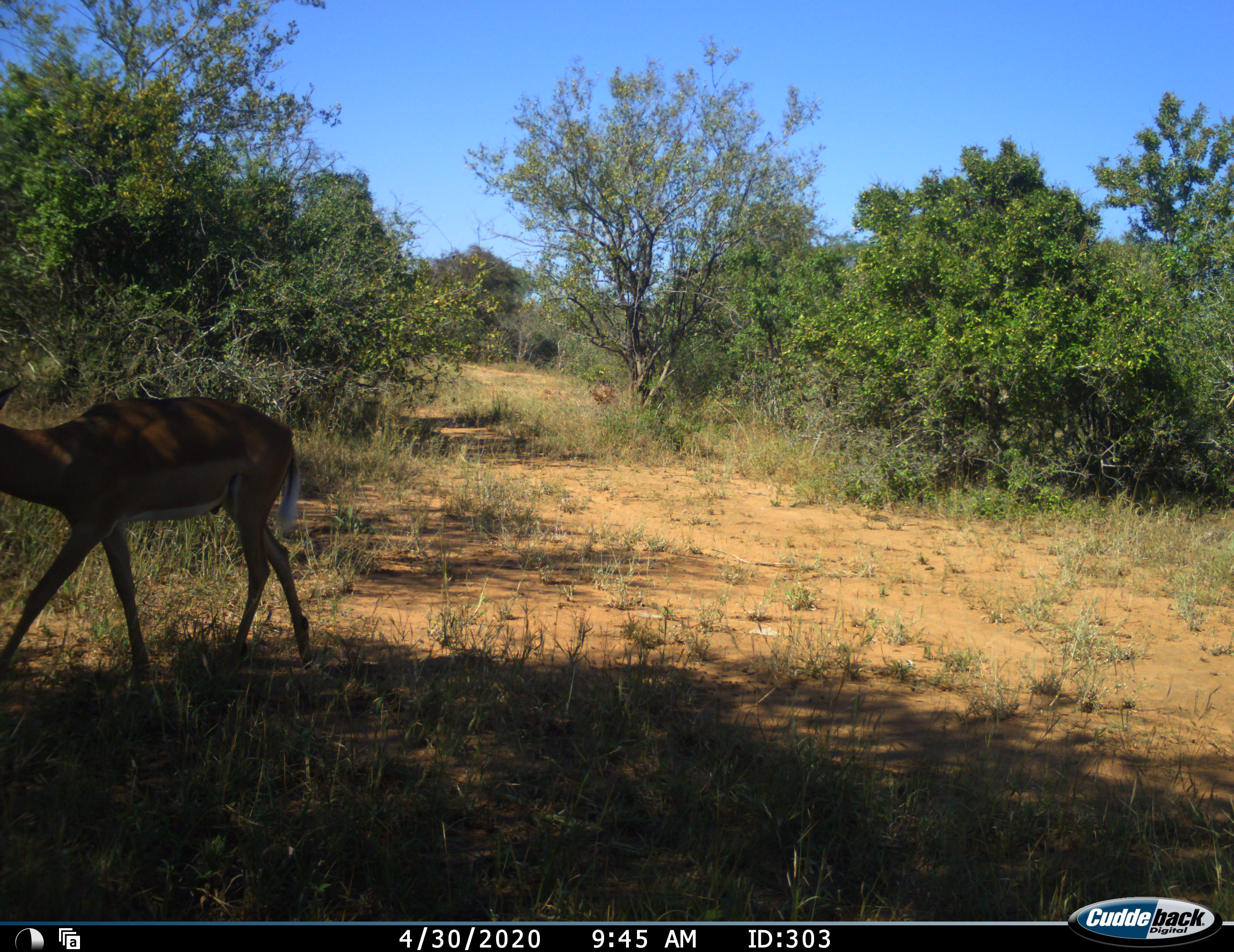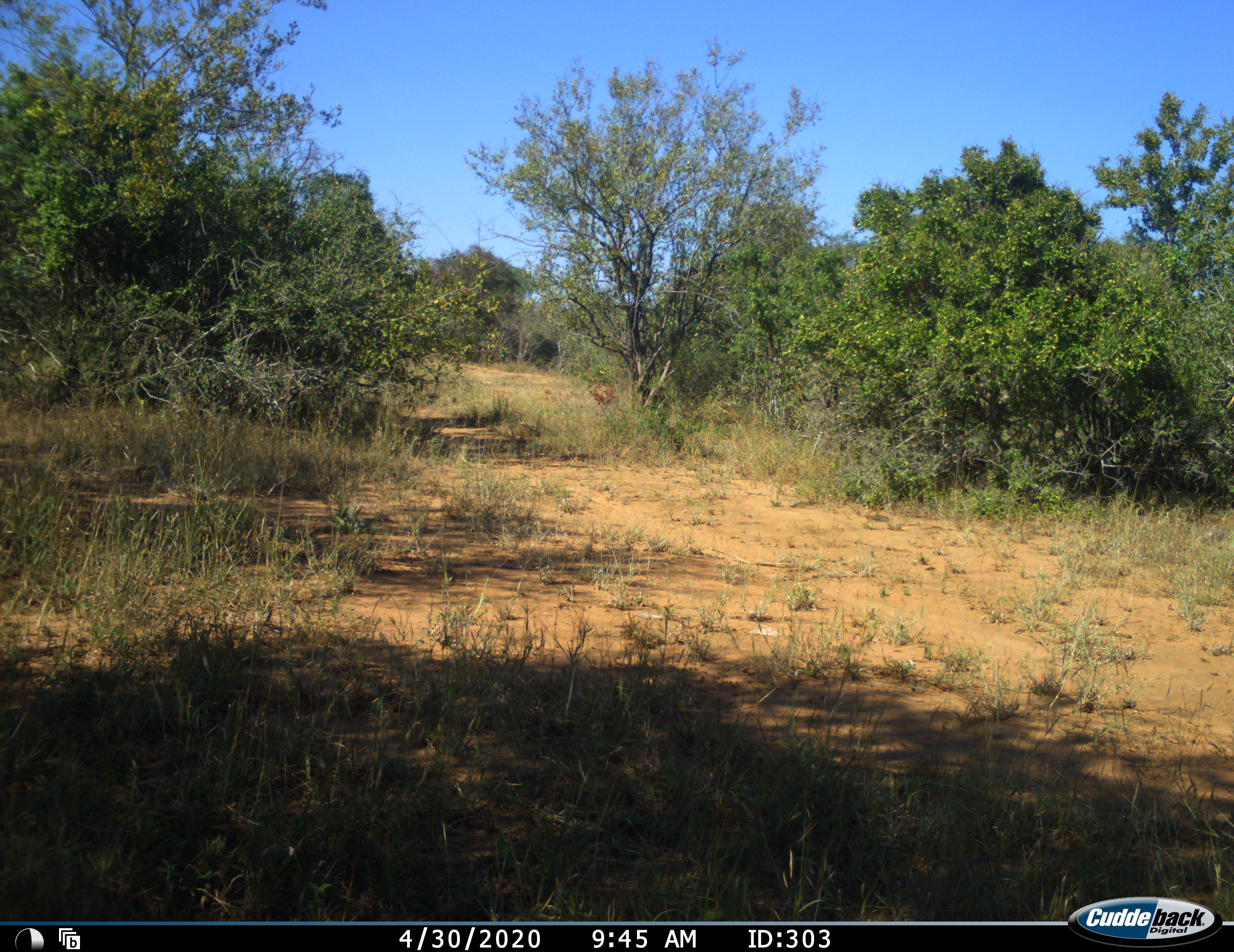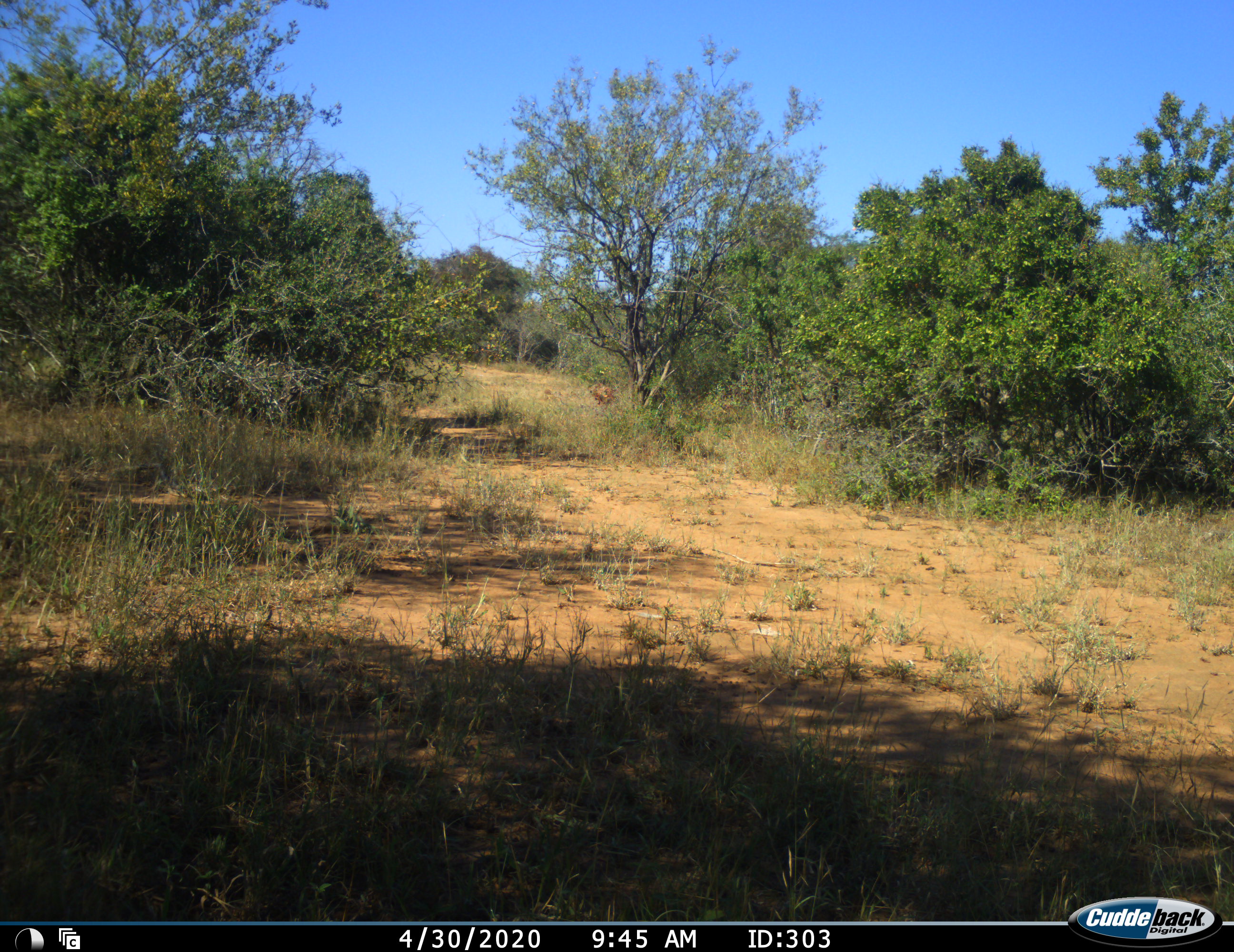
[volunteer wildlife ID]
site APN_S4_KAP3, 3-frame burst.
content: unidentified animal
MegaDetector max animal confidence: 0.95